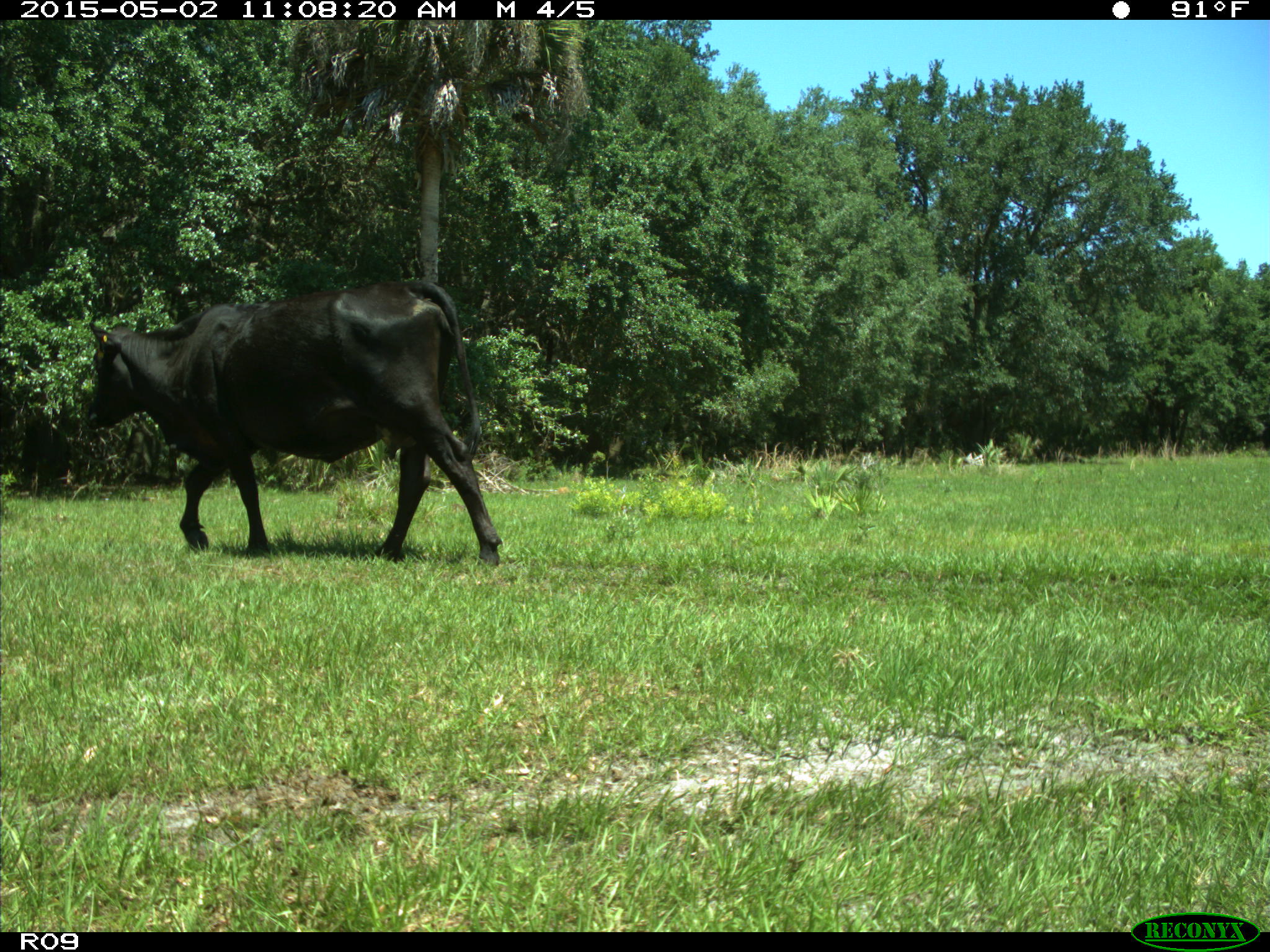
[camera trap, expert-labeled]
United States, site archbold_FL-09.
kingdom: Animalia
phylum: Chordata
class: Mammalia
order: Artiodactyla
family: Bovidae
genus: Bos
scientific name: Bos taurus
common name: domestic cow